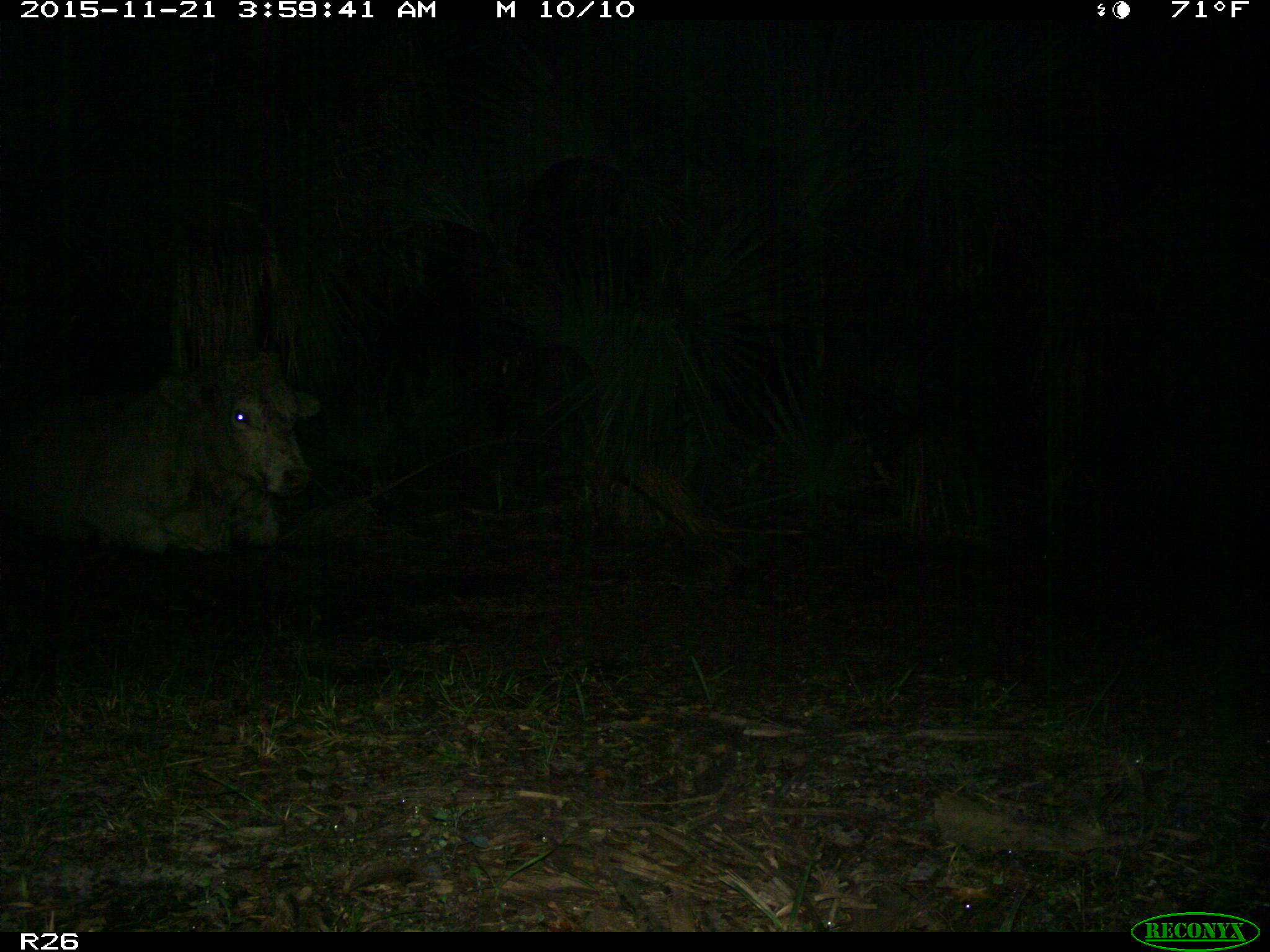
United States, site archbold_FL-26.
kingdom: Animalia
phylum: Chordata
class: Mammalia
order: Artiodactyla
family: Bovidae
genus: Bos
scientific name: Bos taurus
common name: domestic cow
Bos taurus (domestic cow).